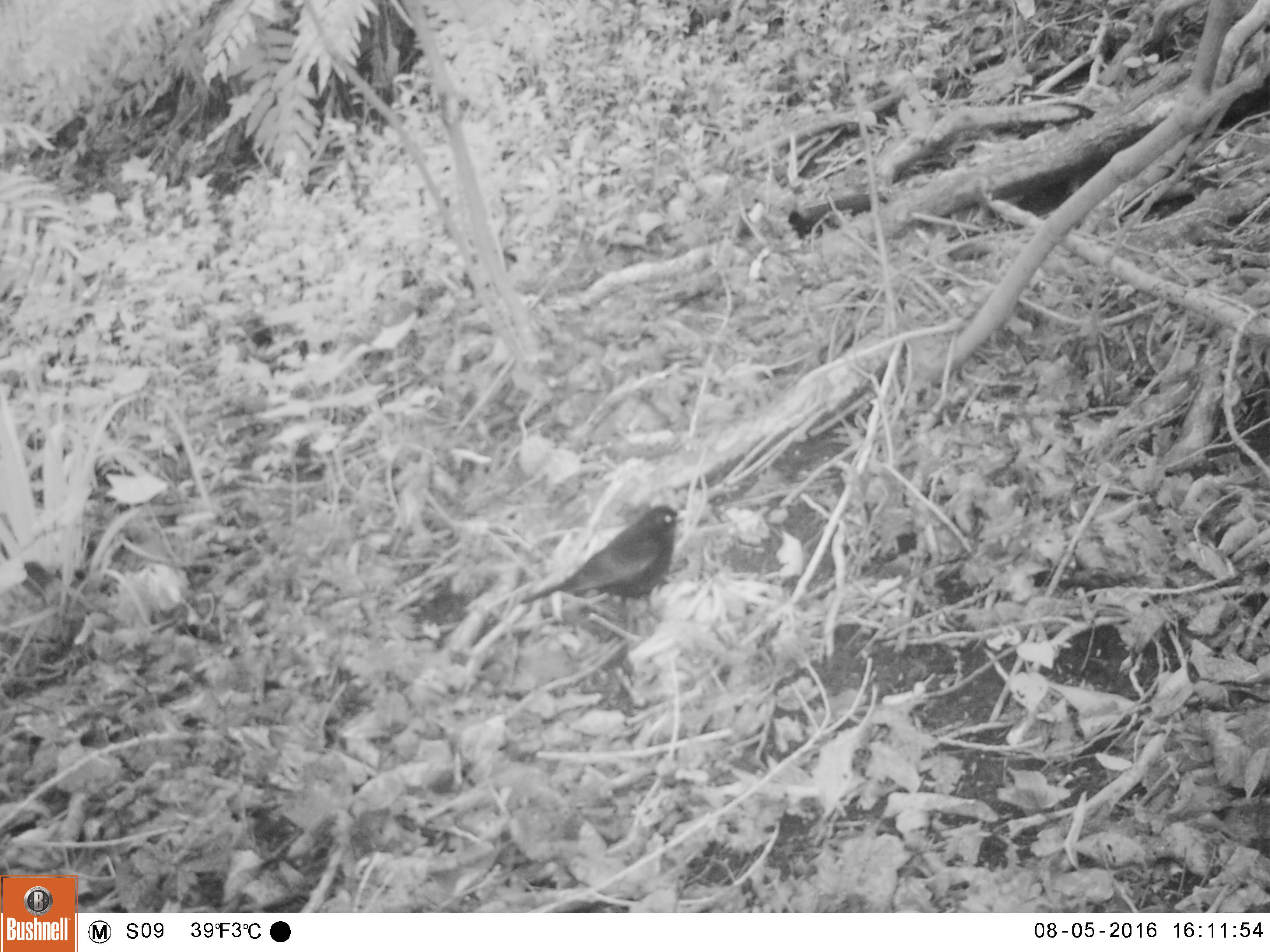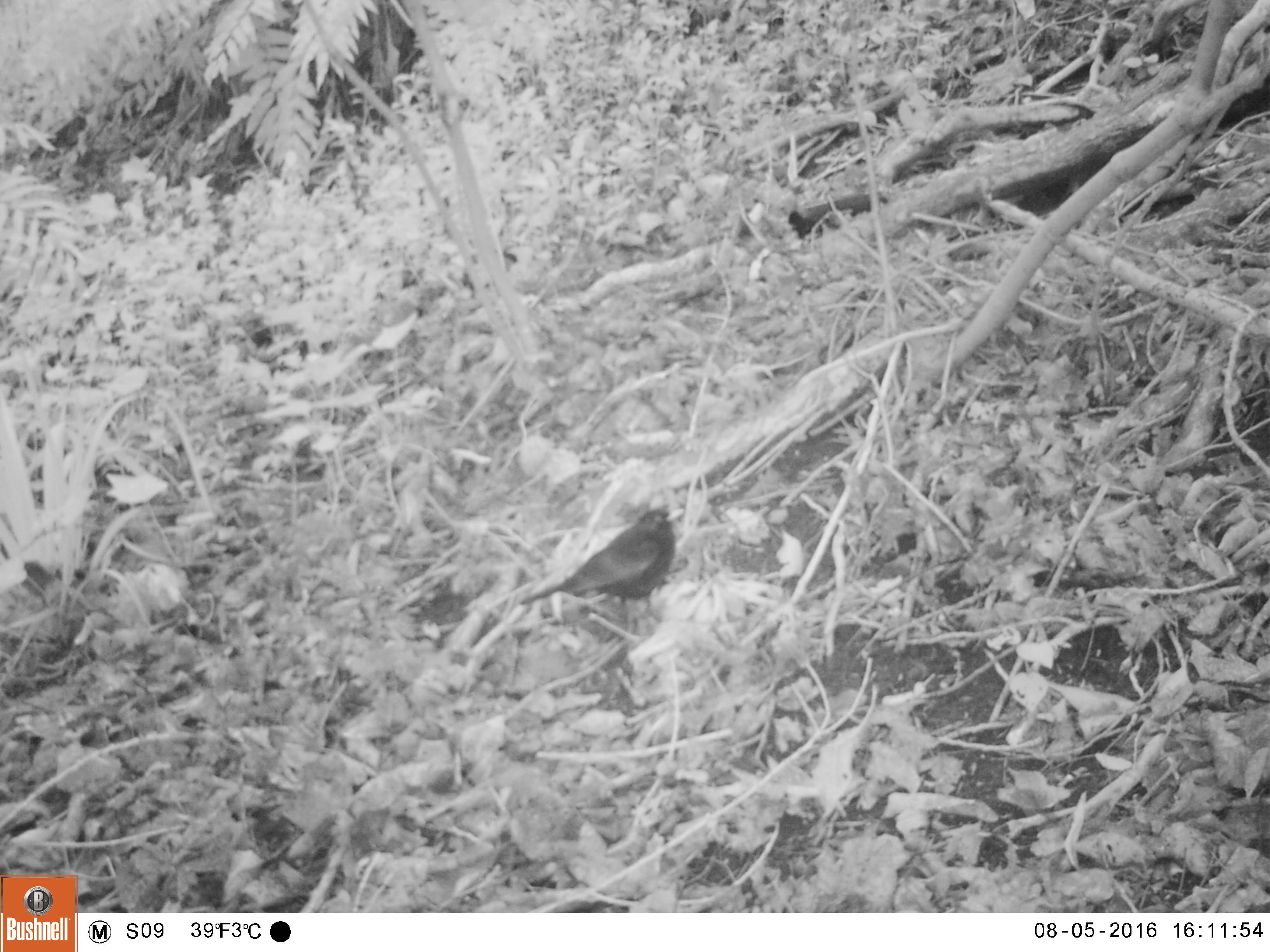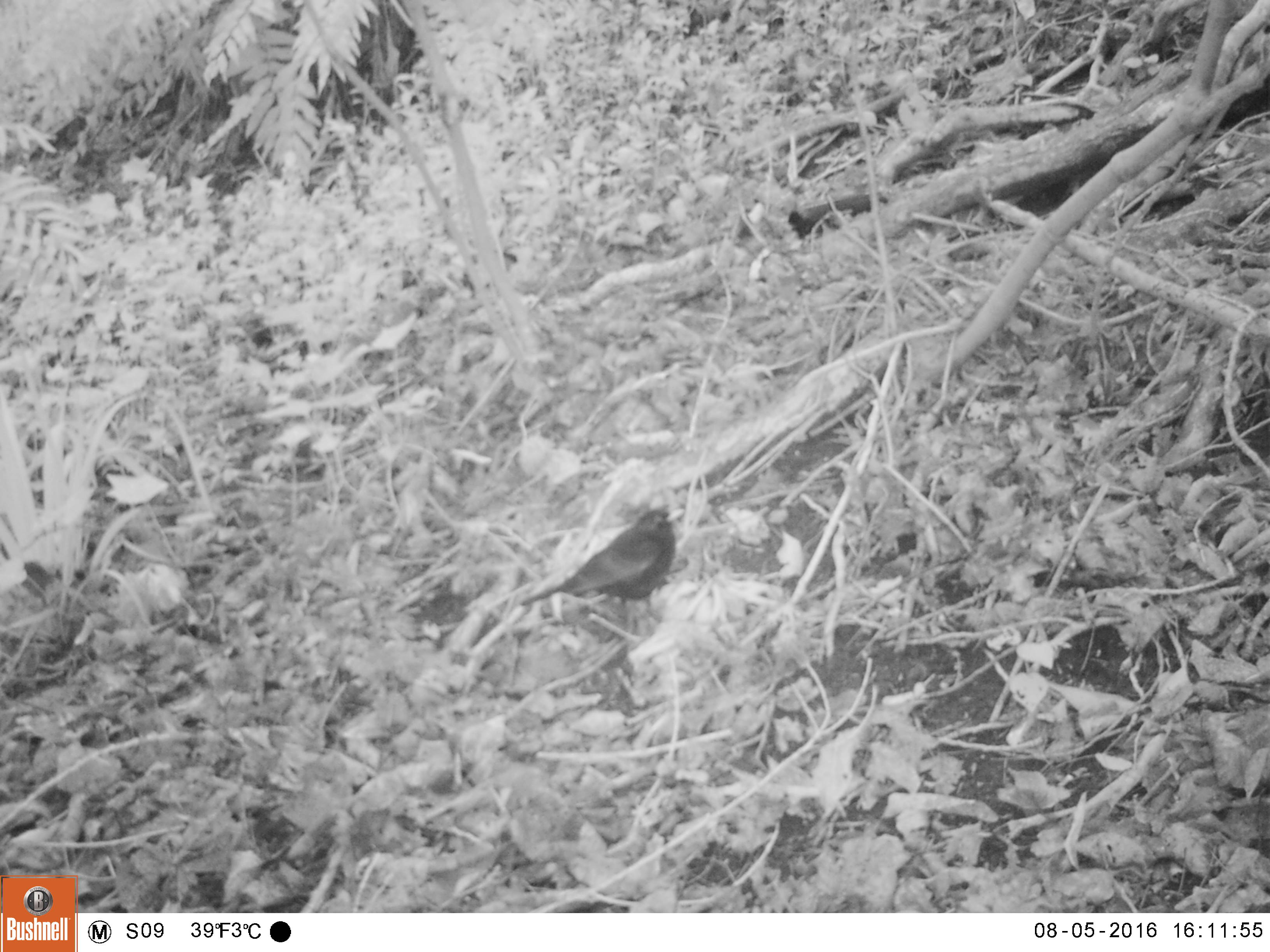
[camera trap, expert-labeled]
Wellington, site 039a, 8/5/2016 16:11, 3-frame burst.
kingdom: Animalia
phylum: Chordata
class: Aves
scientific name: Aves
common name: bird